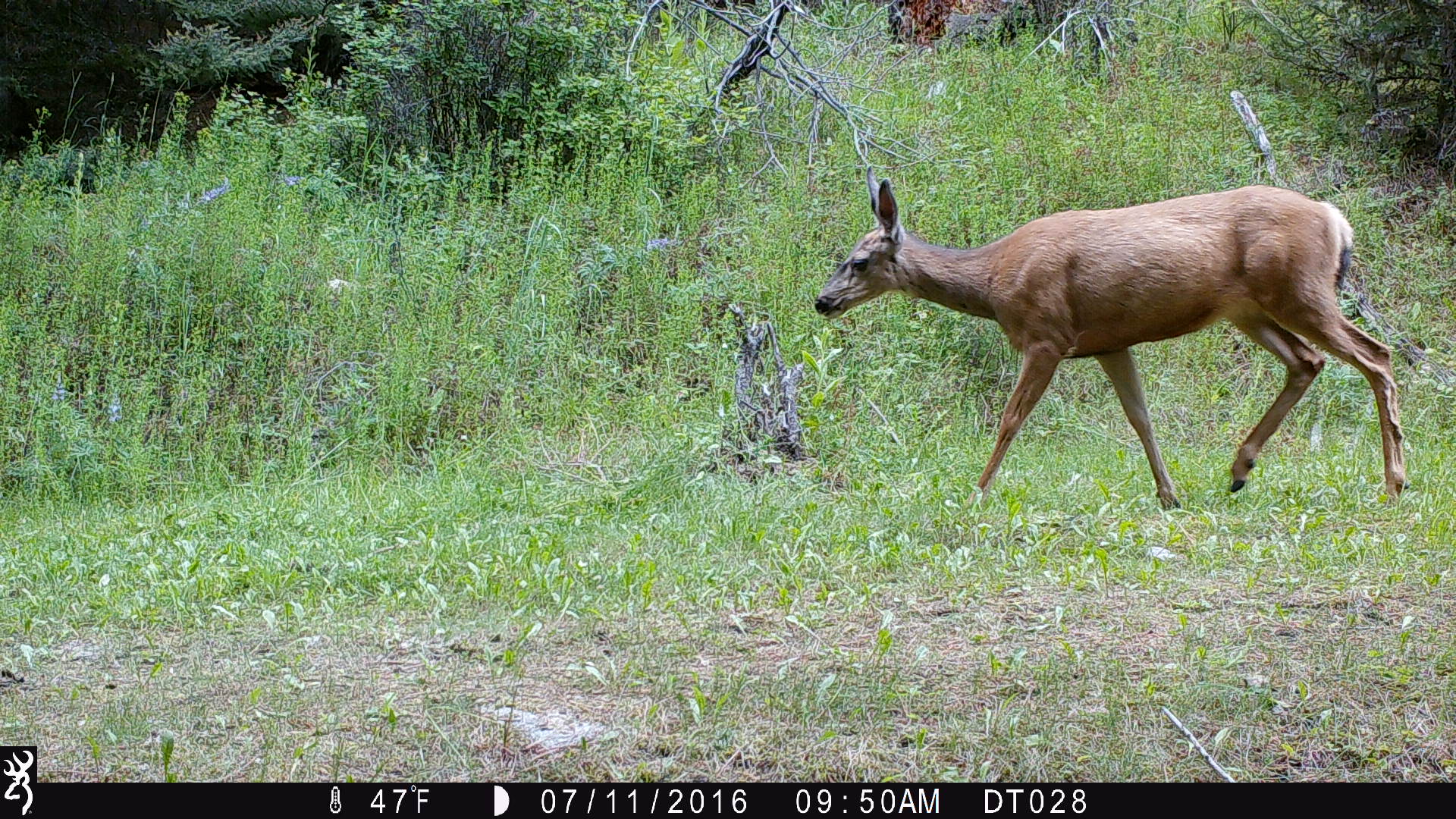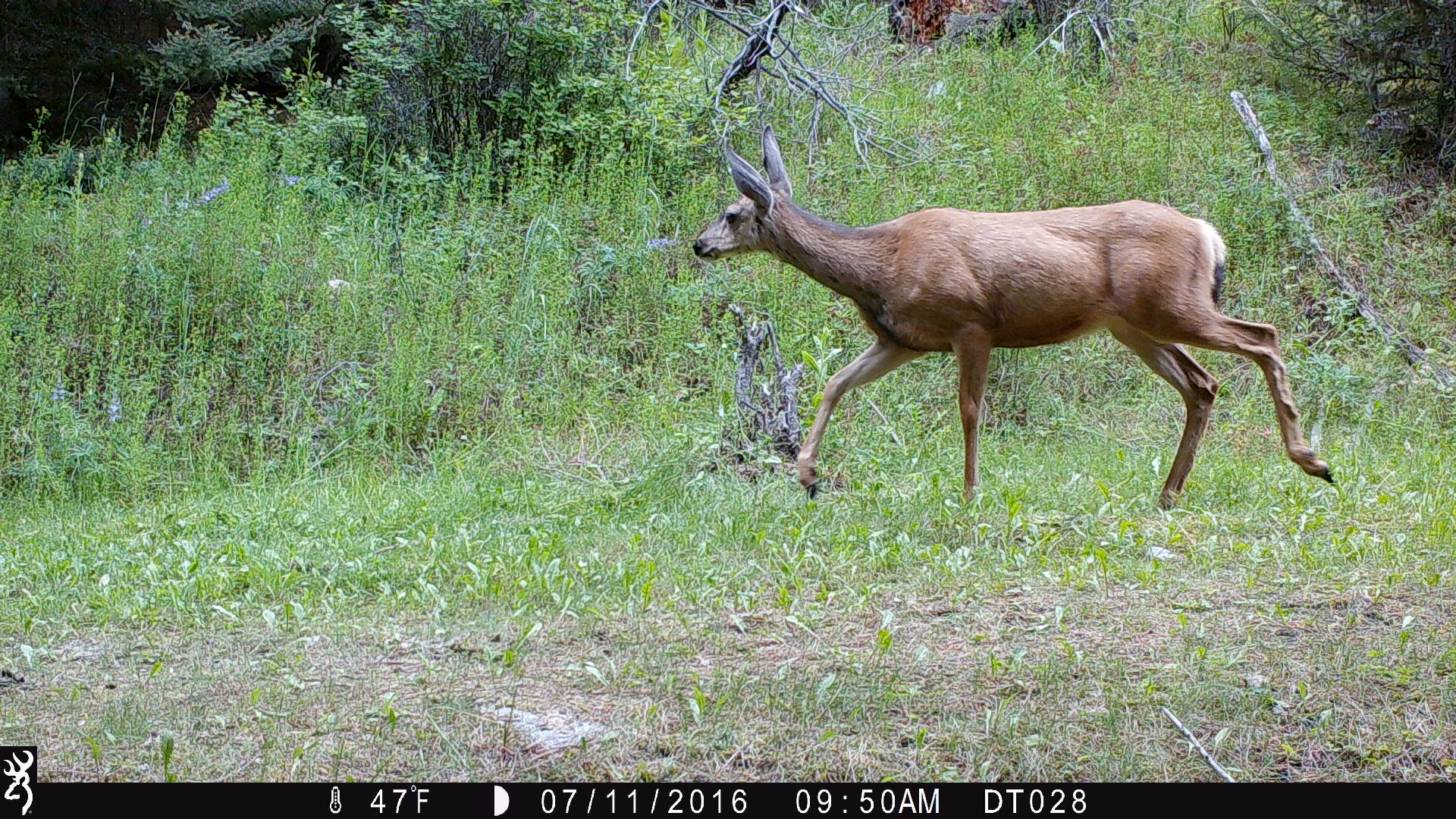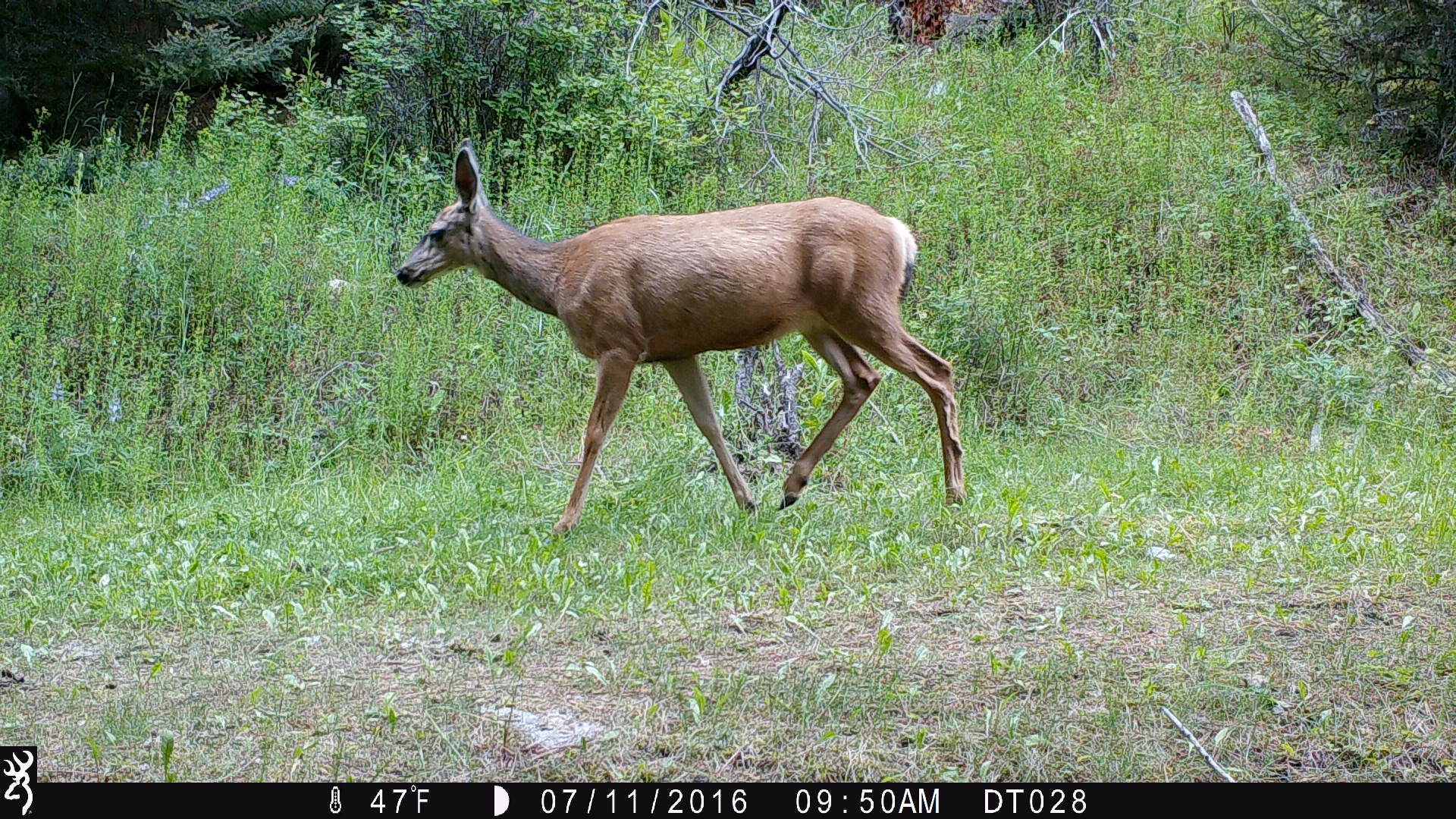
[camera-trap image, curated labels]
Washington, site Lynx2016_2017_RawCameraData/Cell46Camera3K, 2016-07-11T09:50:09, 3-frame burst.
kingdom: Animalia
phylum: Chordata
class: Mammalia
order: Artiodactyla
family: Cervidae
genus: Odocoileus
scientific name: Odocoileus hemionus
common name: mule deer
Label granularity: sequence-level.